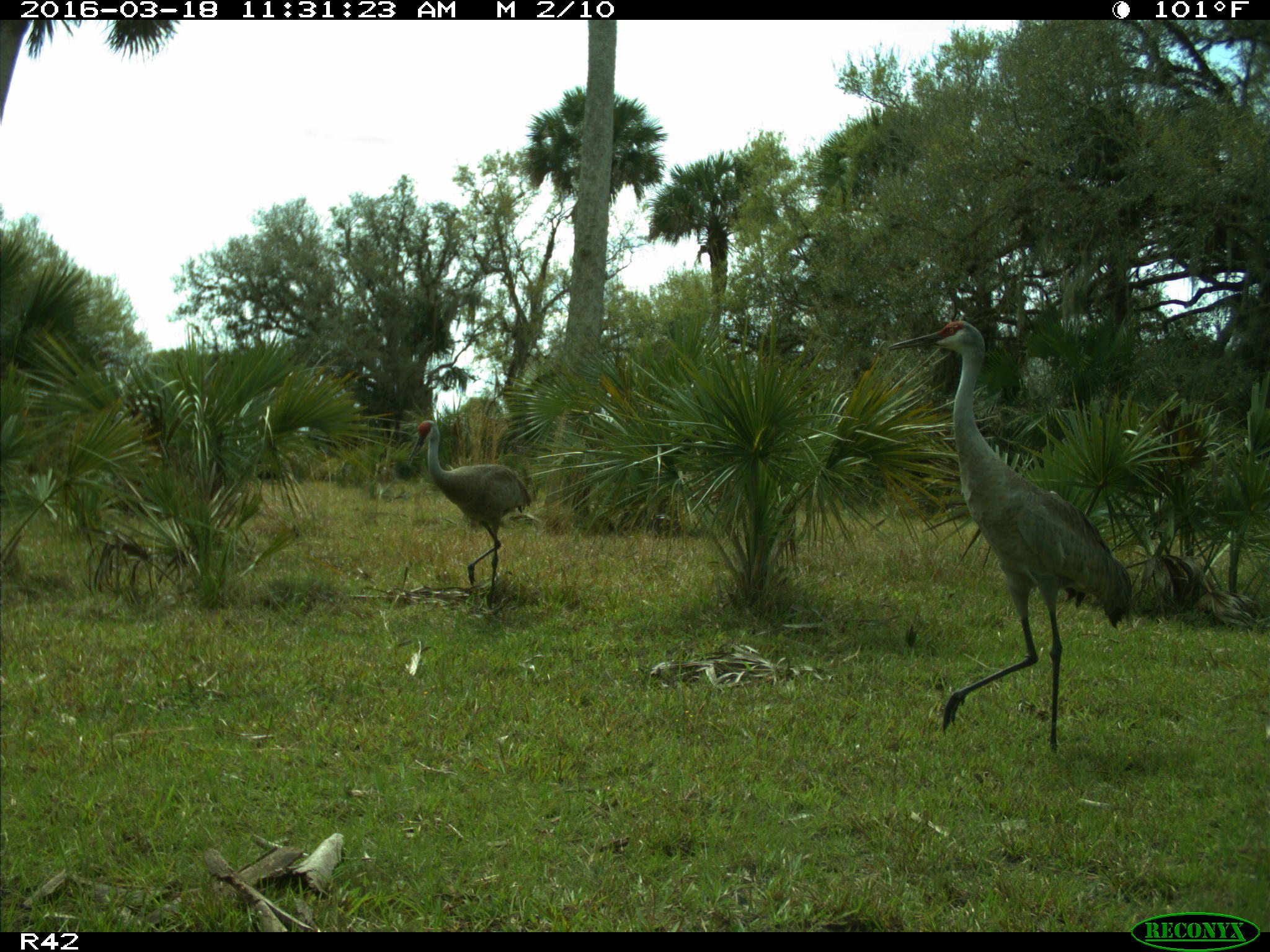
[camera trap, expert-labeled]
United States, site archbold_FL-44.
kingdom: Animalia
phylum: Chordata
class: Aves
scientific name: Aves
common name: birds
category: unidentified bird